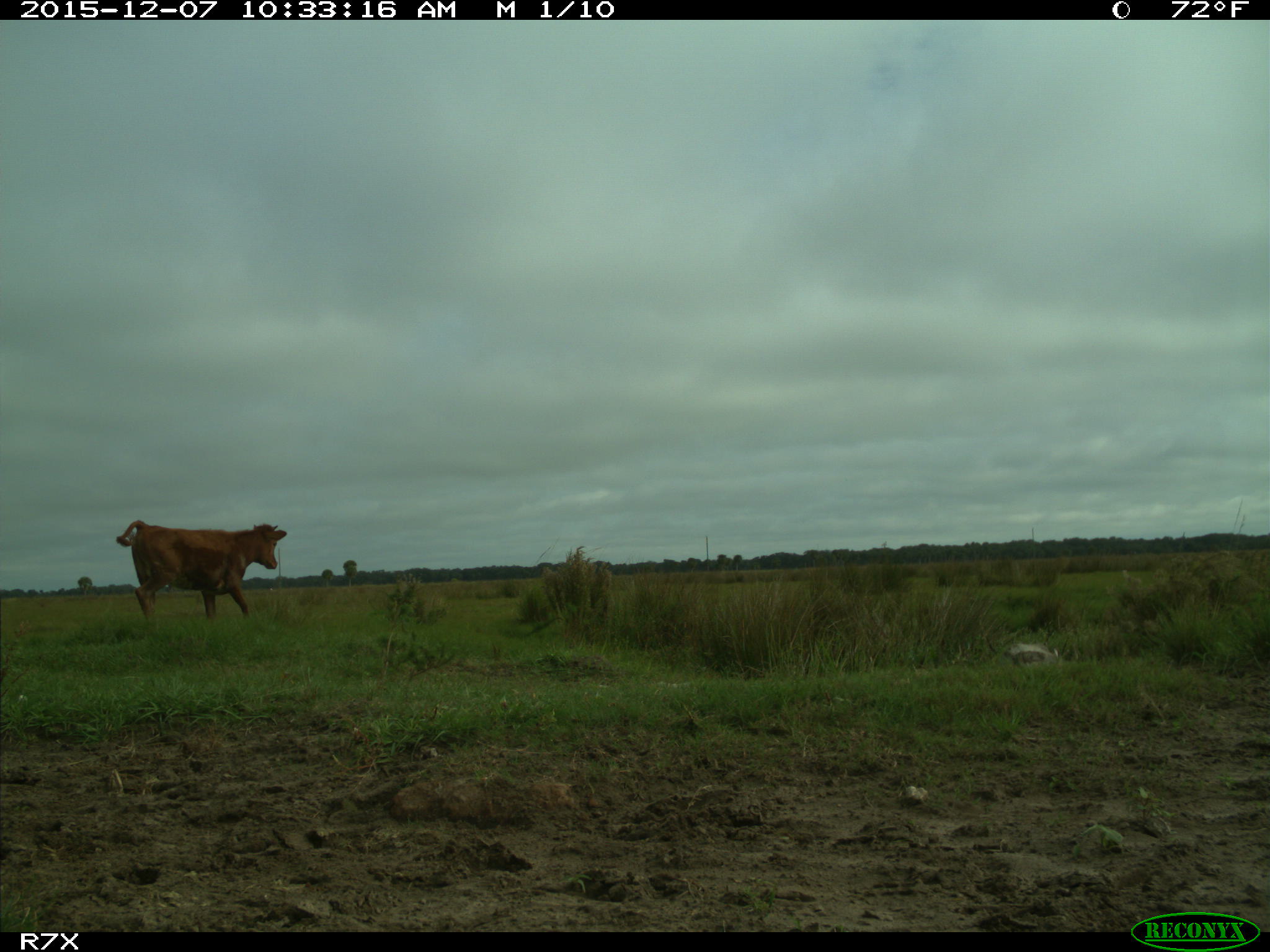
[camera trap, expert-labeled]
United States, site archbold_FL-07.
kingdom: Animalia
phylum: Chordata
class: Mammalia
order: Artiodactyla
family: Bovidae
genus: Bos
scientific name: Bos taurus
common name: domestic cow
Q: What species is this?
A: Bos taurus (domestic cow).